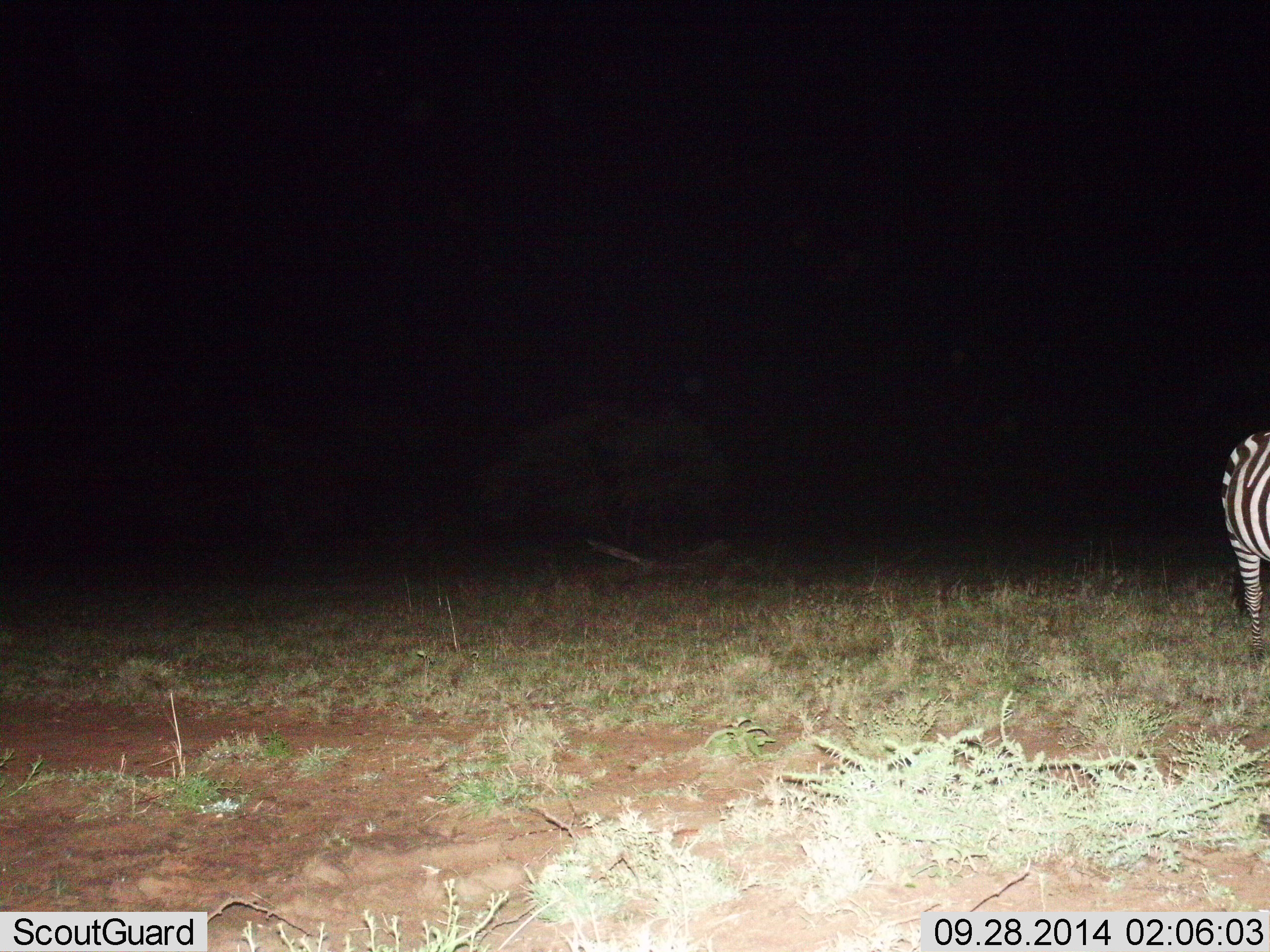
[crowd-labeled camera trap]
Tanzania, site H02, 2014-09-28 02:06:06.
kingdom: Animalia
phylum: Chordata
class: Mammalia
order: Perissodactyla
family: Equidae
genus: Equus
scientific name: Equus quagga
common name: plains zebra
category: zebra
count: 1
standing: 100%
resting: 0%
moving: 0%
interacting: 0%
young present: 0%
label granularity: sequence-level